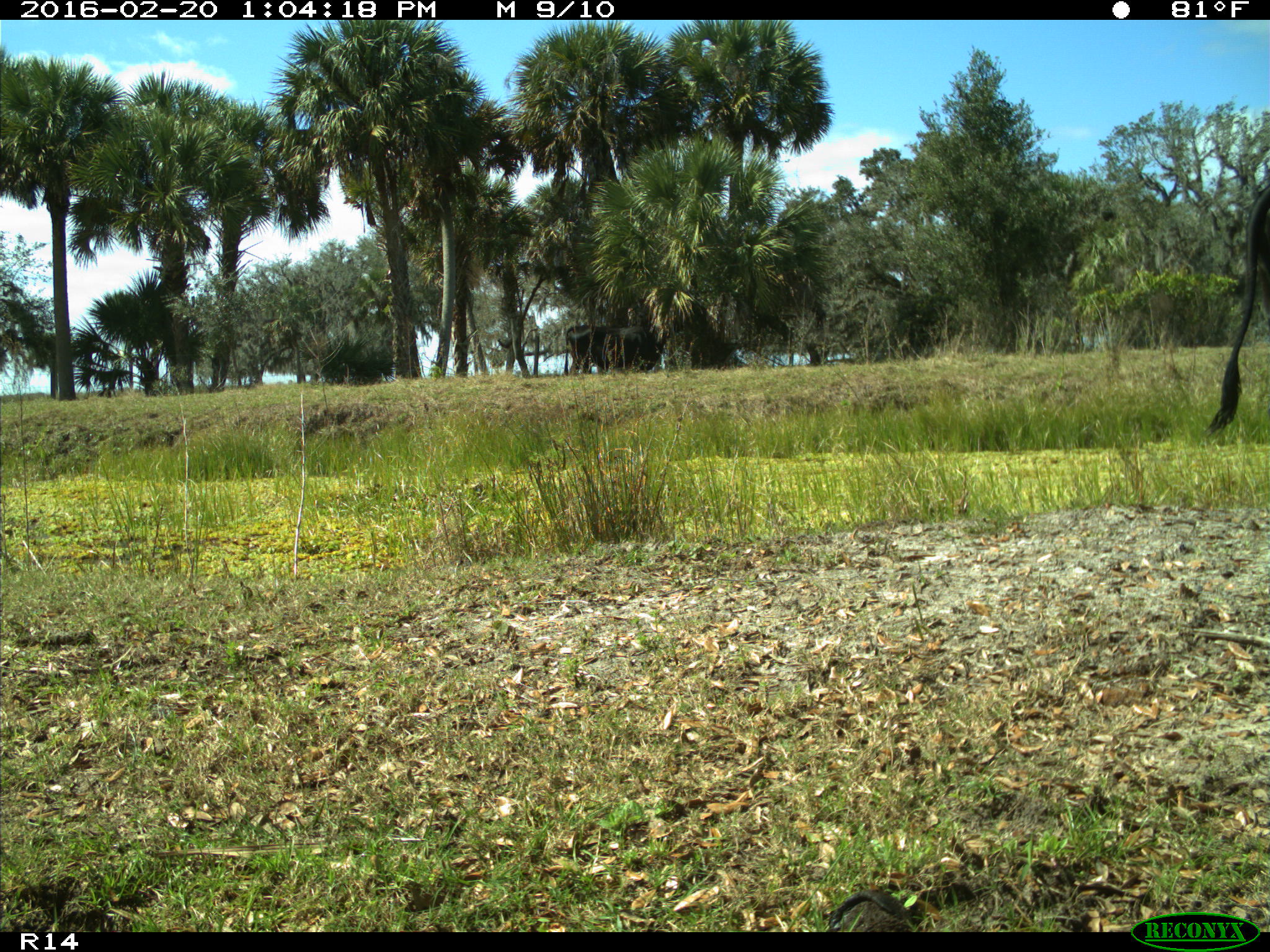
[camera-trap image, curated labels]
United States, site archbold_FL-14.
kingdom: Animalia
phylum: Chordata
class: Mammalia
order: Artiodactyla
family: Bovidae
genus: Bos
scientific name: Bos taurus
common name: domestic cow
Bos taurus (domestic cow).